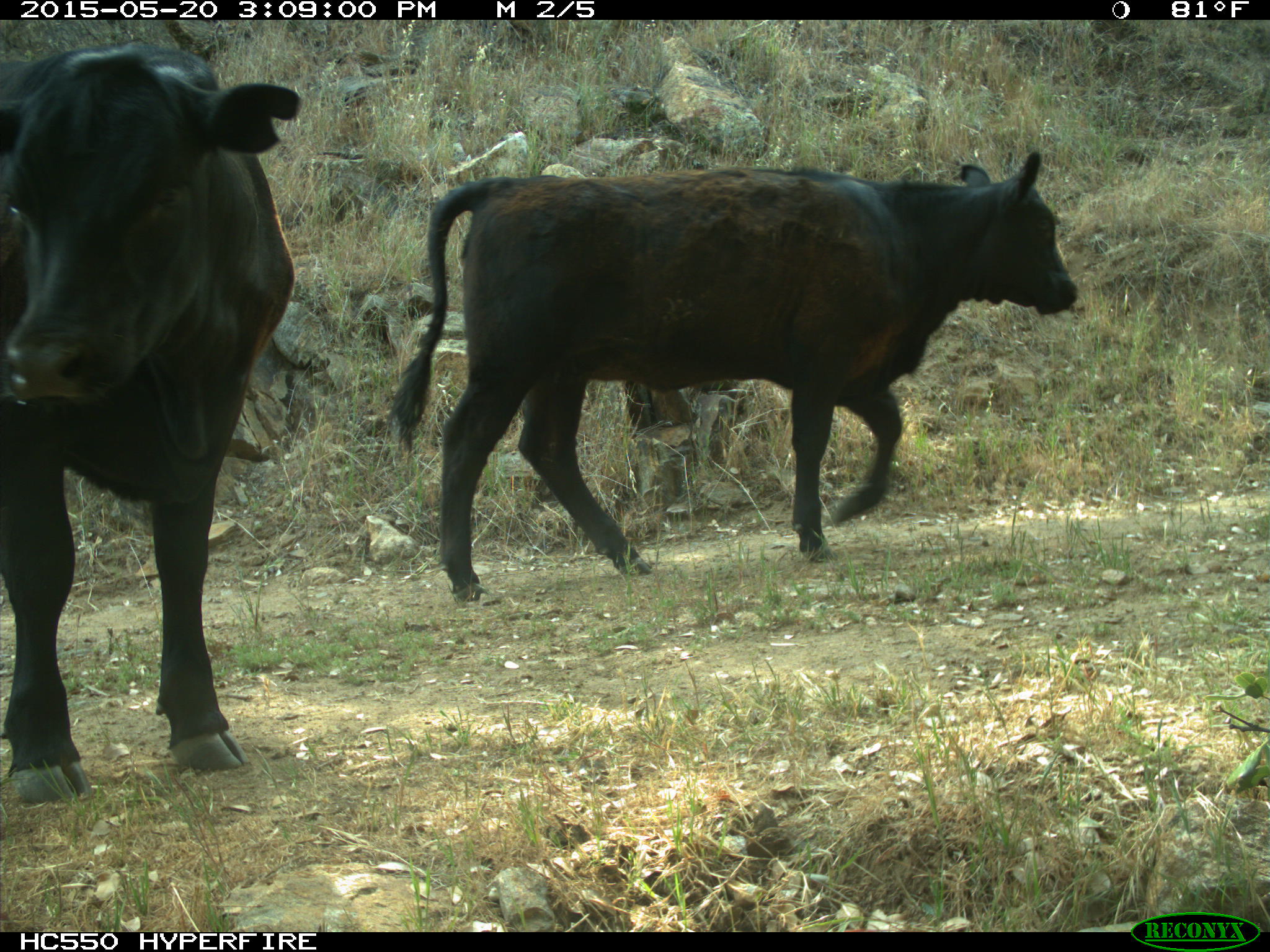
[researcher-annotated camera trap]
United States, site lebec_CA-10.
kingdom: Animalia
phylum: Chordata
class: Mammalia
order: Artiodactyla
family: Bovidae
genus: Bos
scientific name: Bos taurus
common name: domestic cow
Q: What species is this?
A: Bos taurus (domestic cow).